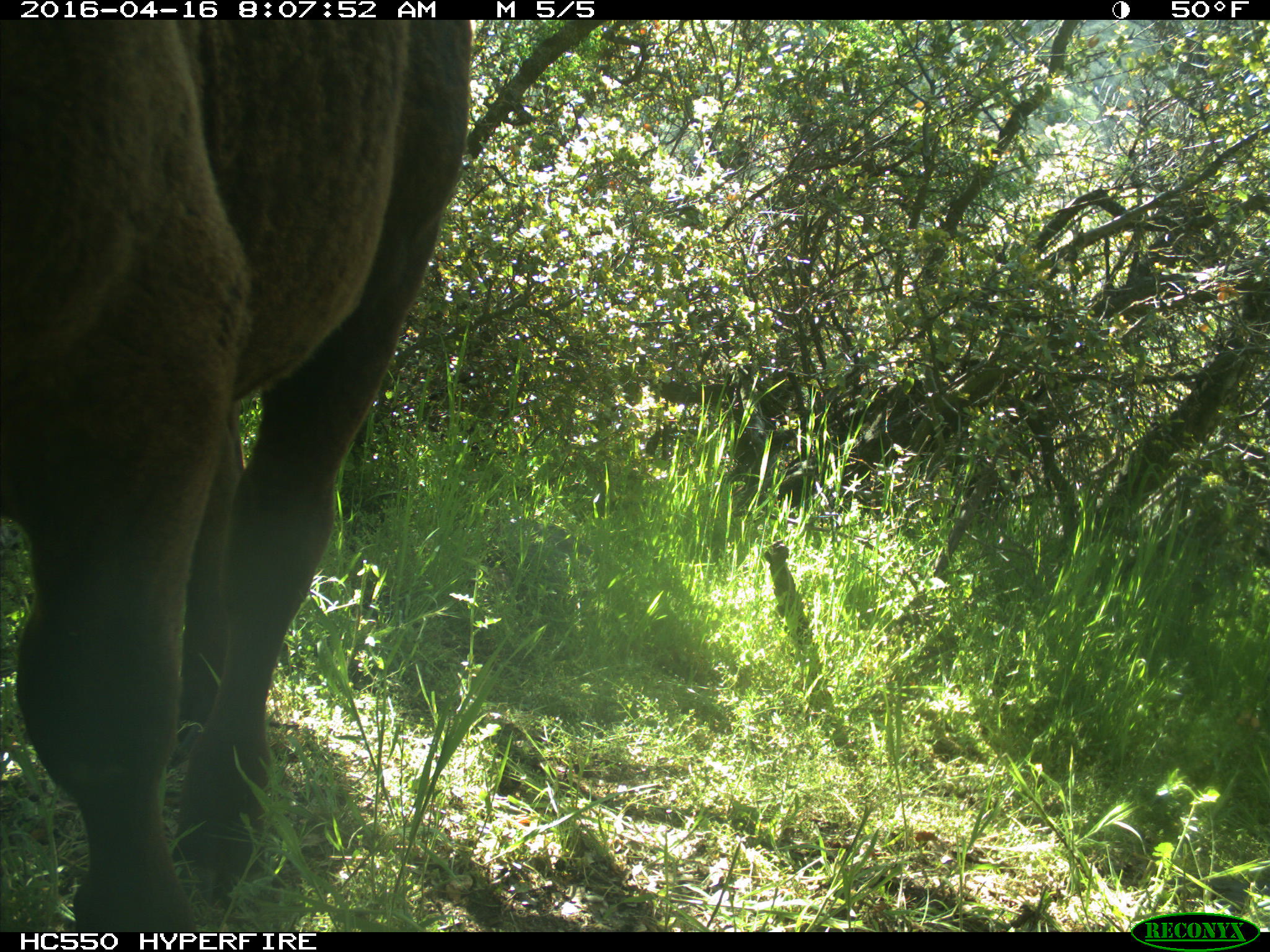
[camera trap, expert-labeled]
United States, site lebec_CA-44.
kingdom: Animalia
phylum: Chordata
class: Mammalia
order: Artiodactyla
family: Bovidae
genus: Bos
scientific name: Bos taurus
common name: domestic cow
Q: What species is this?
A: Bos taurus (domestic cow).